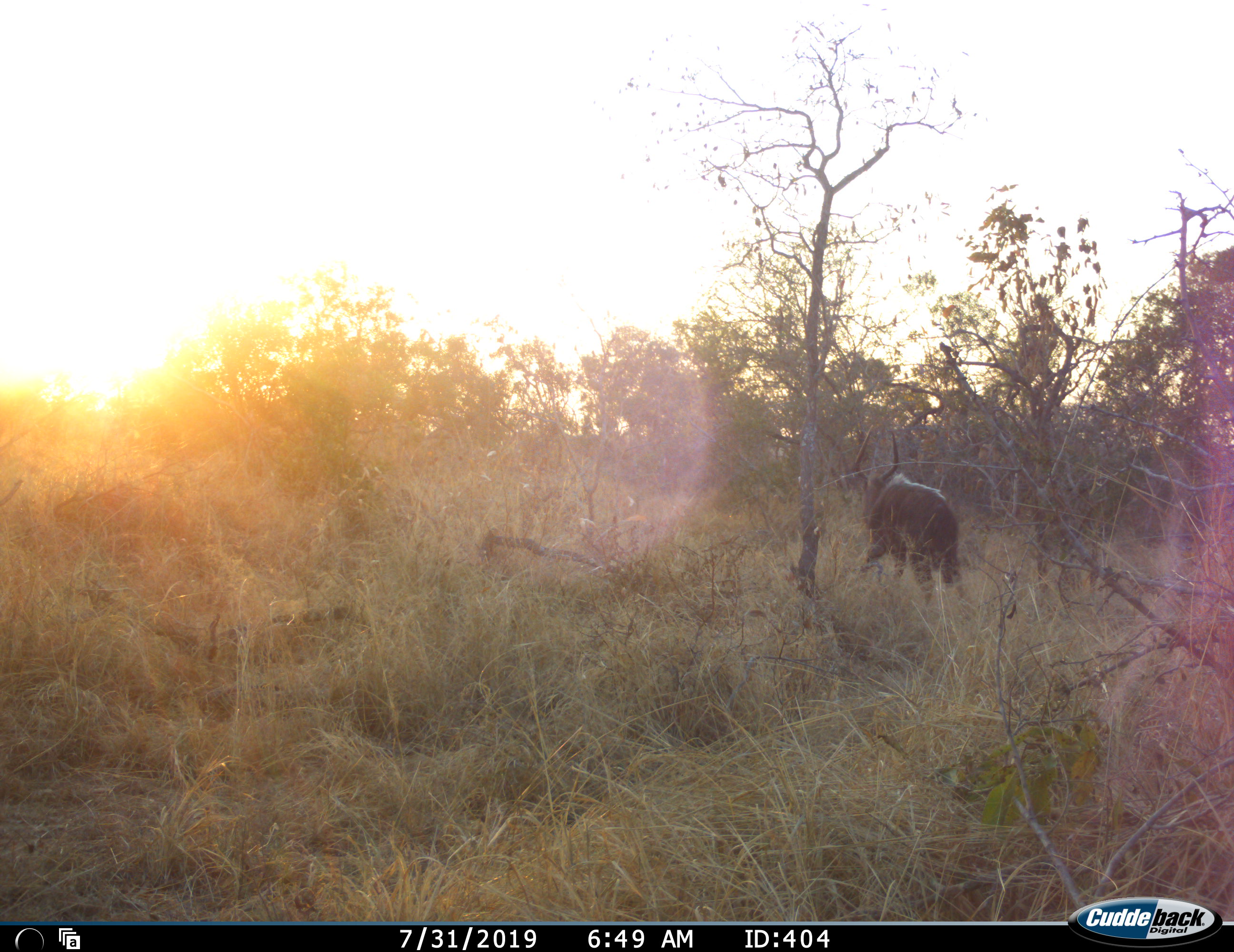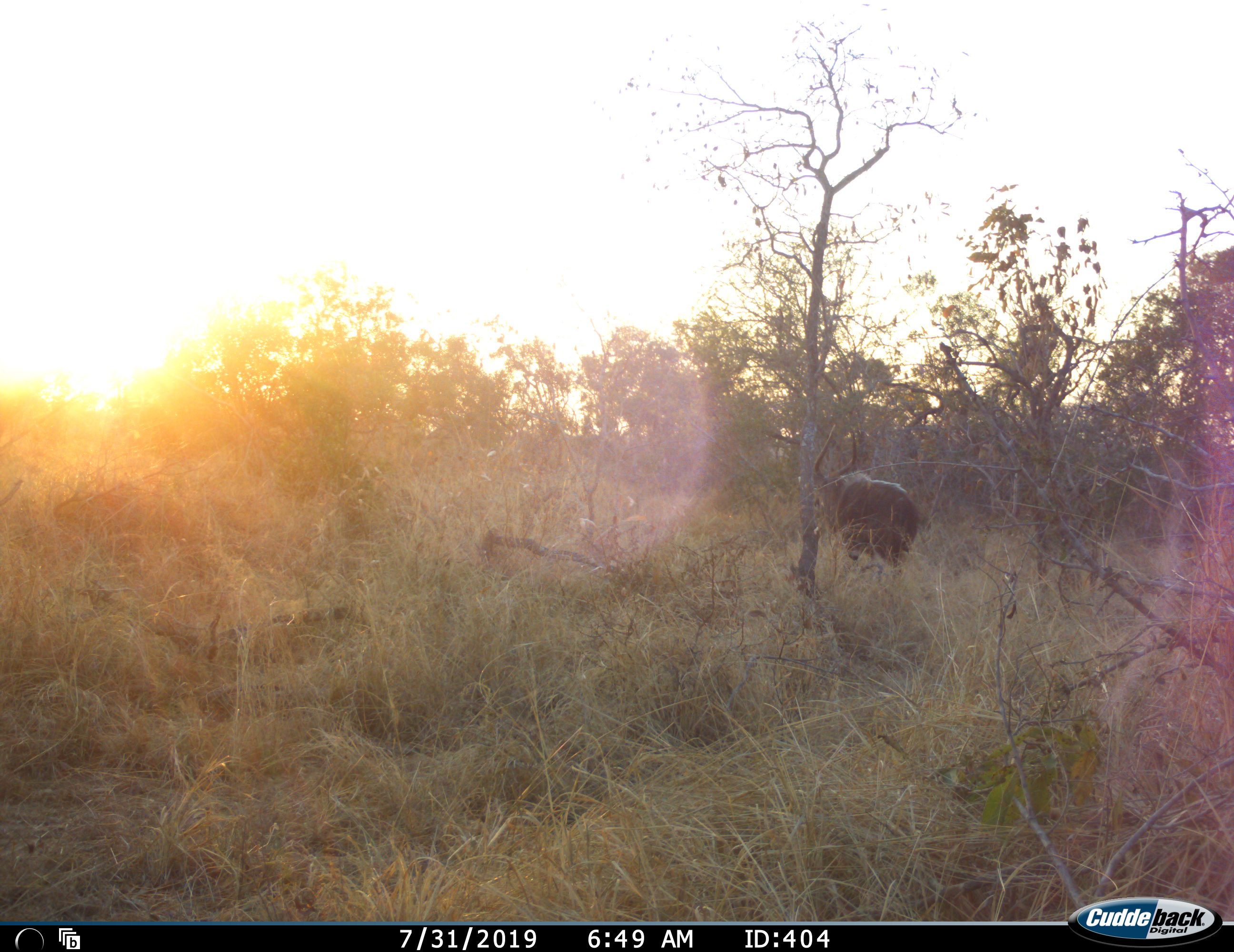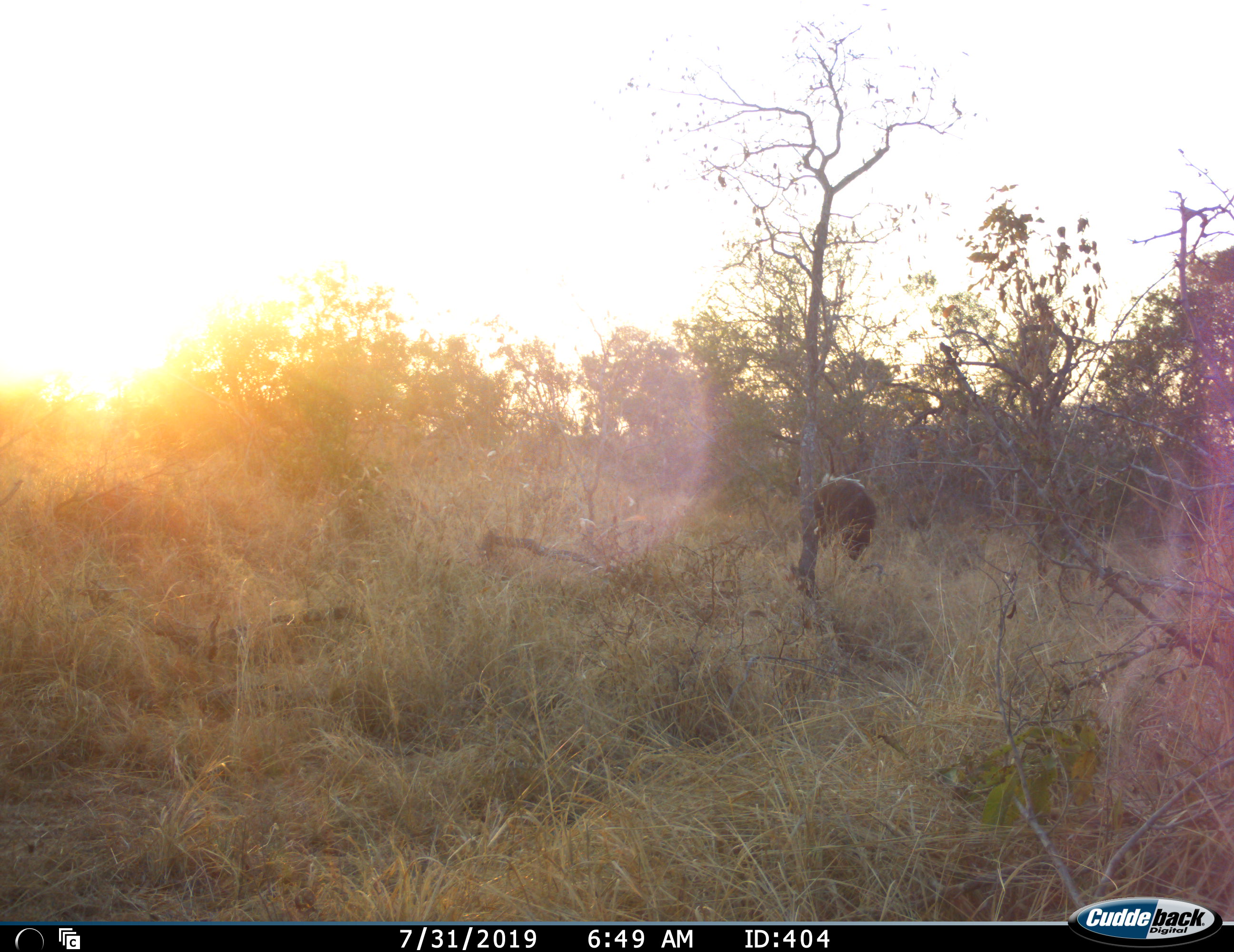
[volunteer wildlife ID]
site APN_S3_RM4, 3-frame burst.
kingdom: Animalia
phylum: Chordata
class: Mammalia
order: Artiodactyla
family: Bovidae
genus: Tragelaphus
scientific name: Tragelaphus angasii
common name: nyala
Nyala (Tragelaphus angasii), count 1. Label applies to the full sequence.